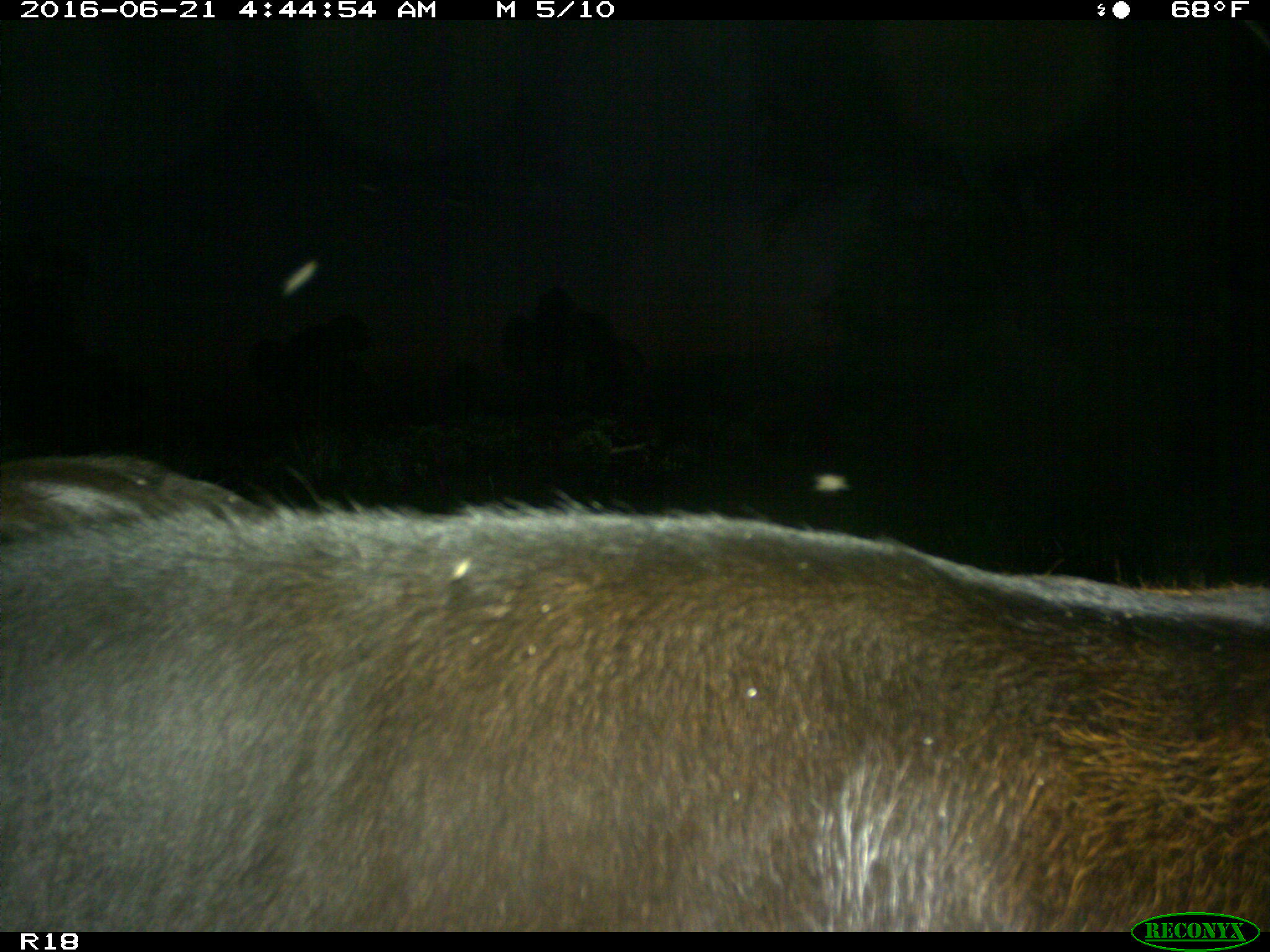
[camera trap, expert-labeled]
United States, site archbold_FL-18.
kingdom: Animalia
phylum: Chordata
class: Mammalia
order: Artiodactyla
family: Bovidae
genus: Bos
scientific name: Bos taurus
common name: domestic cow